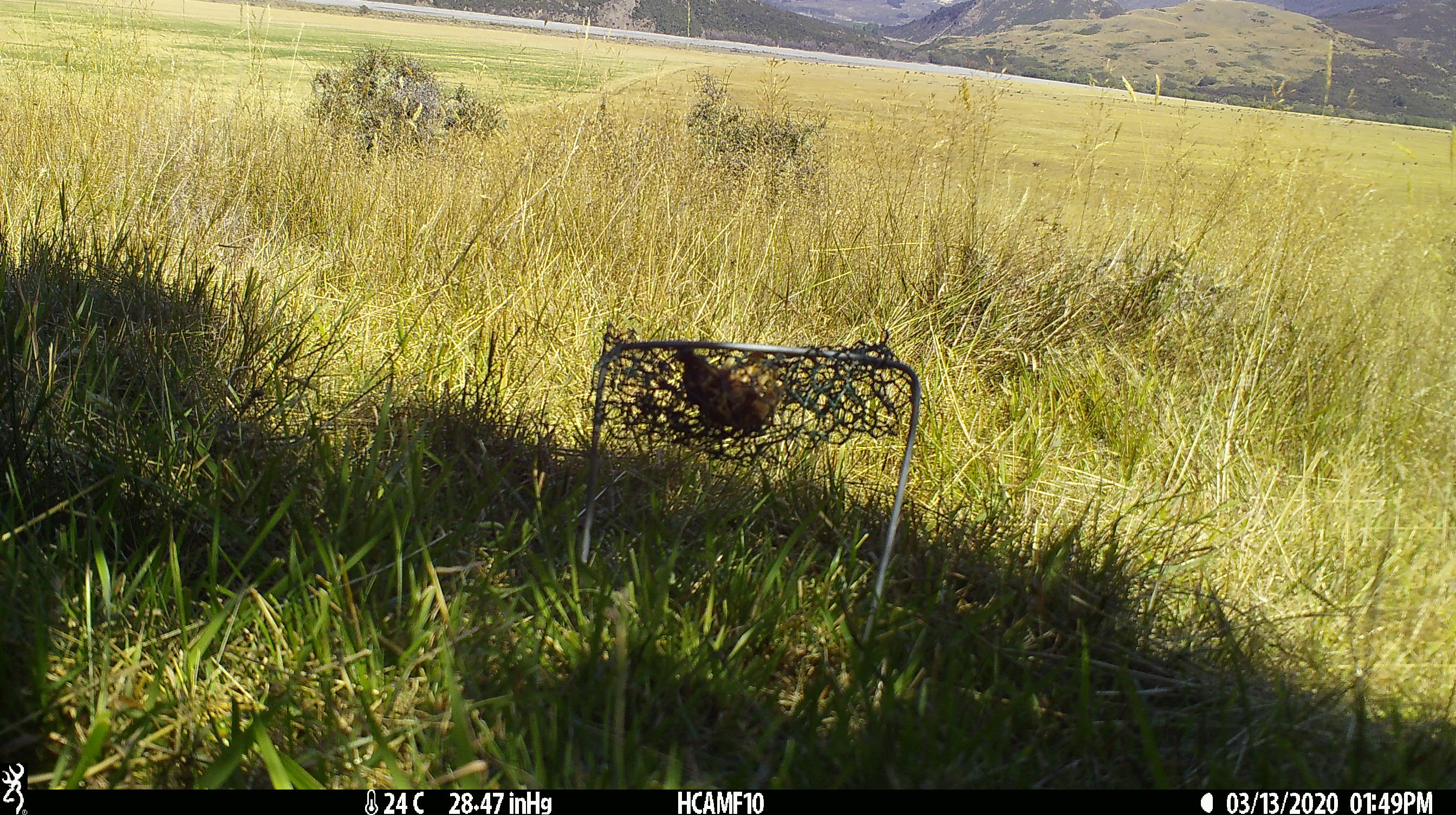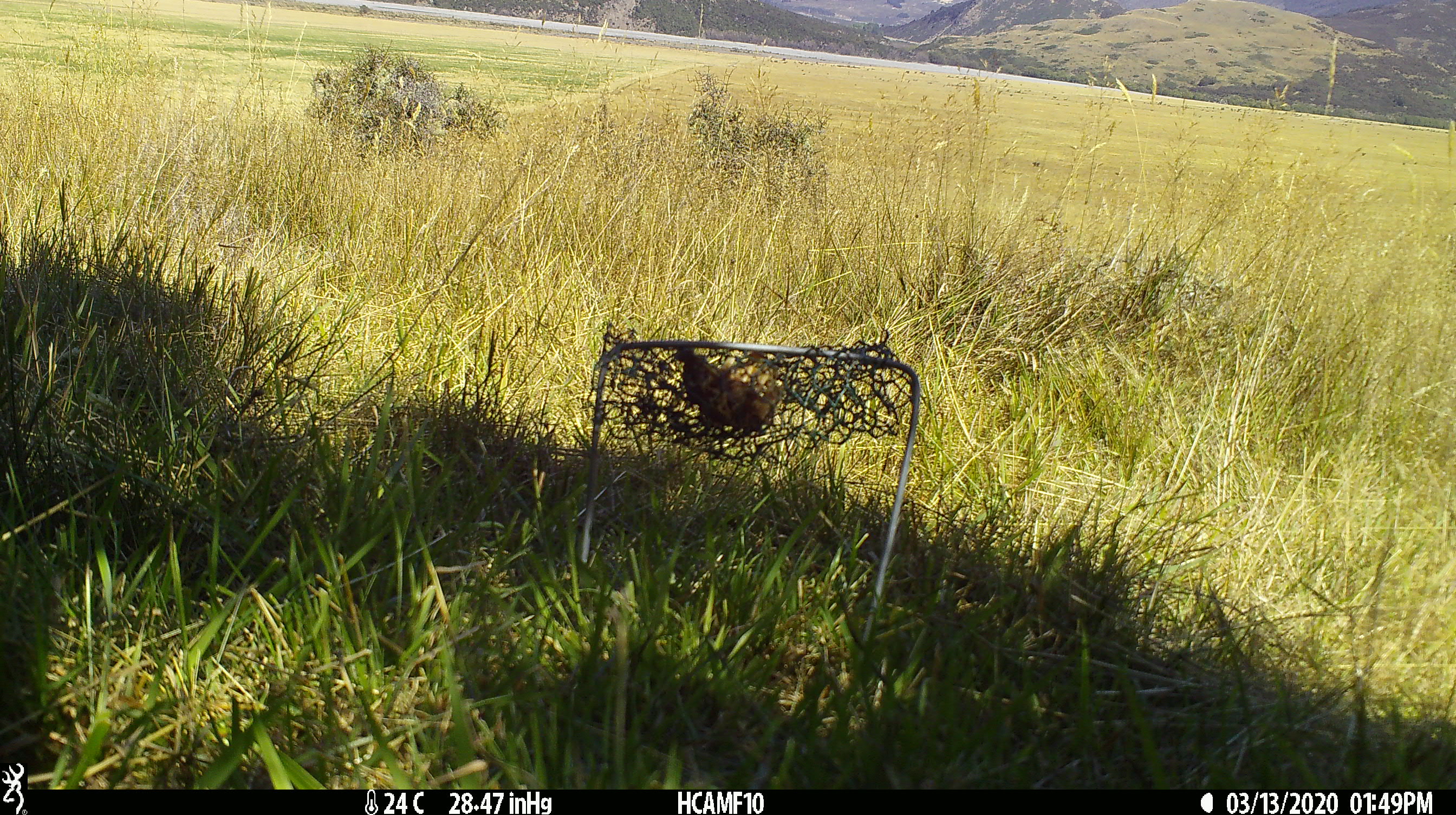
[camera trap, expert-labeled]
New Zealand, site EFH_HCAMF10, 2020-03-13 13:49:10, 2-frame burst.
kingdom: Animalia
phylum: Chordata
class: Mammalia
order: Rodentia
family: Muridae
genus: Rattus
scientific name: Rattus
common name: rat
Rat (Rattus).